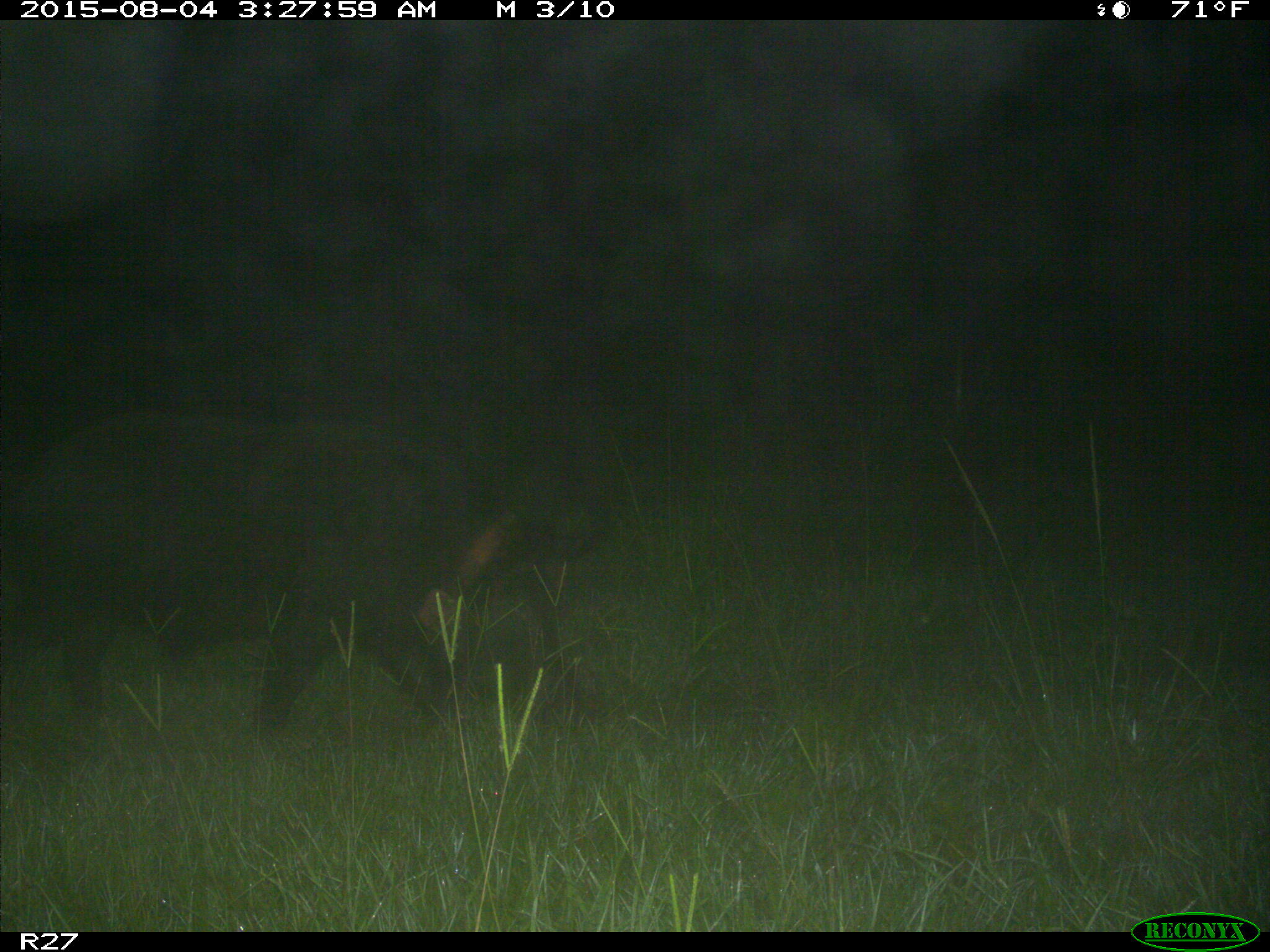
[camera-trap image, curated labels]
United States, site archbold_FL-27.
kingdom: Animalia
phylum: Chordata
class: Mammalia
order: Artiodactyla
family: Suidae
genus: Sus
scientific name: Sus scrofa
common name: wild boar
Sus scrofa (wild boar).